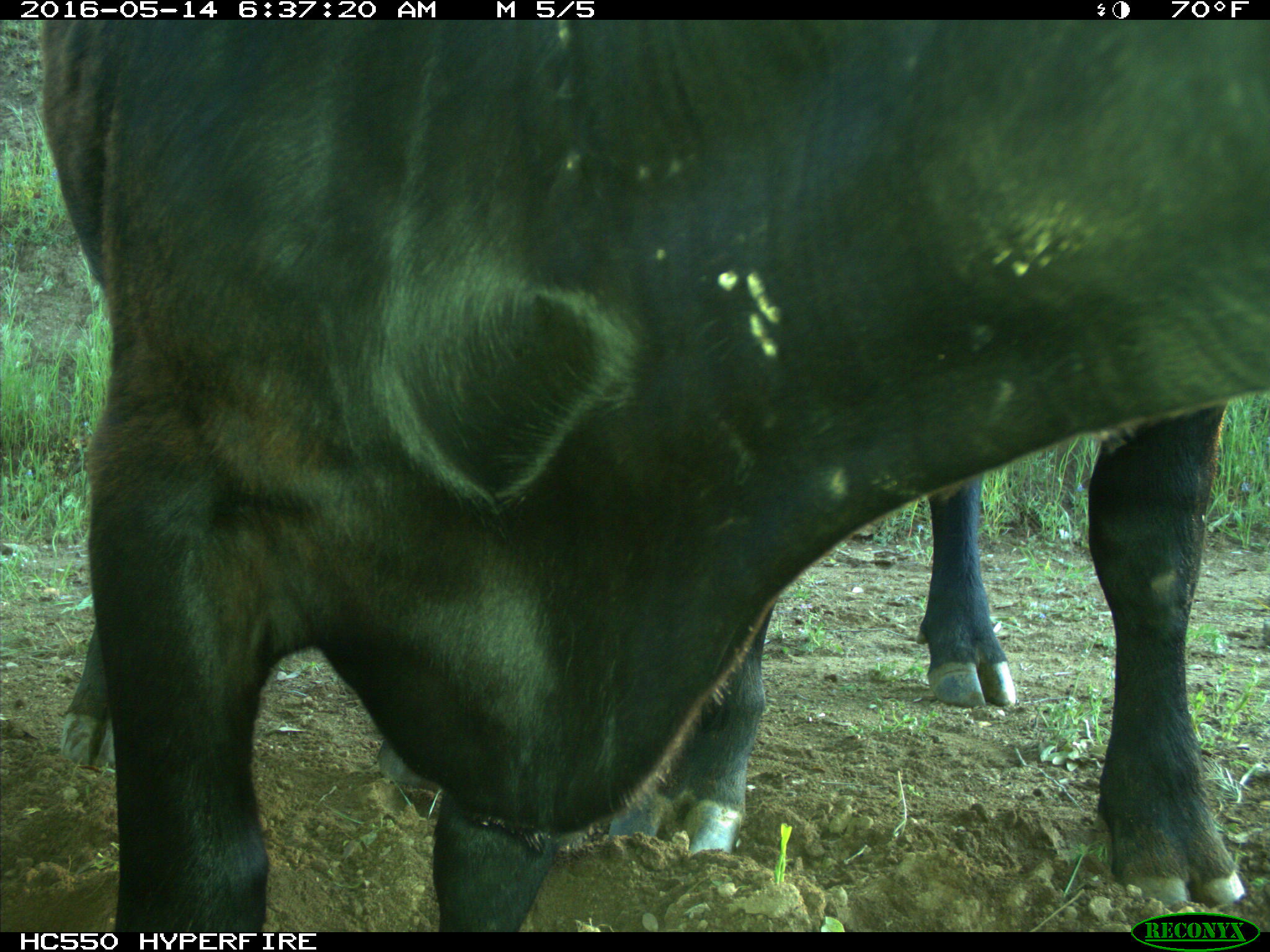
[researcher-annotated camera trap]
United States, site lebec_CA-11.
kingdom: Animalia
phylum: Chordata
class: Mammalia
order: Artiodactyla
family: Bovidae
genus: Bos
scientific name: Bos taurus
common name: domestic cow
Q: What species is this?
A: Bos taurus (domestic cow).